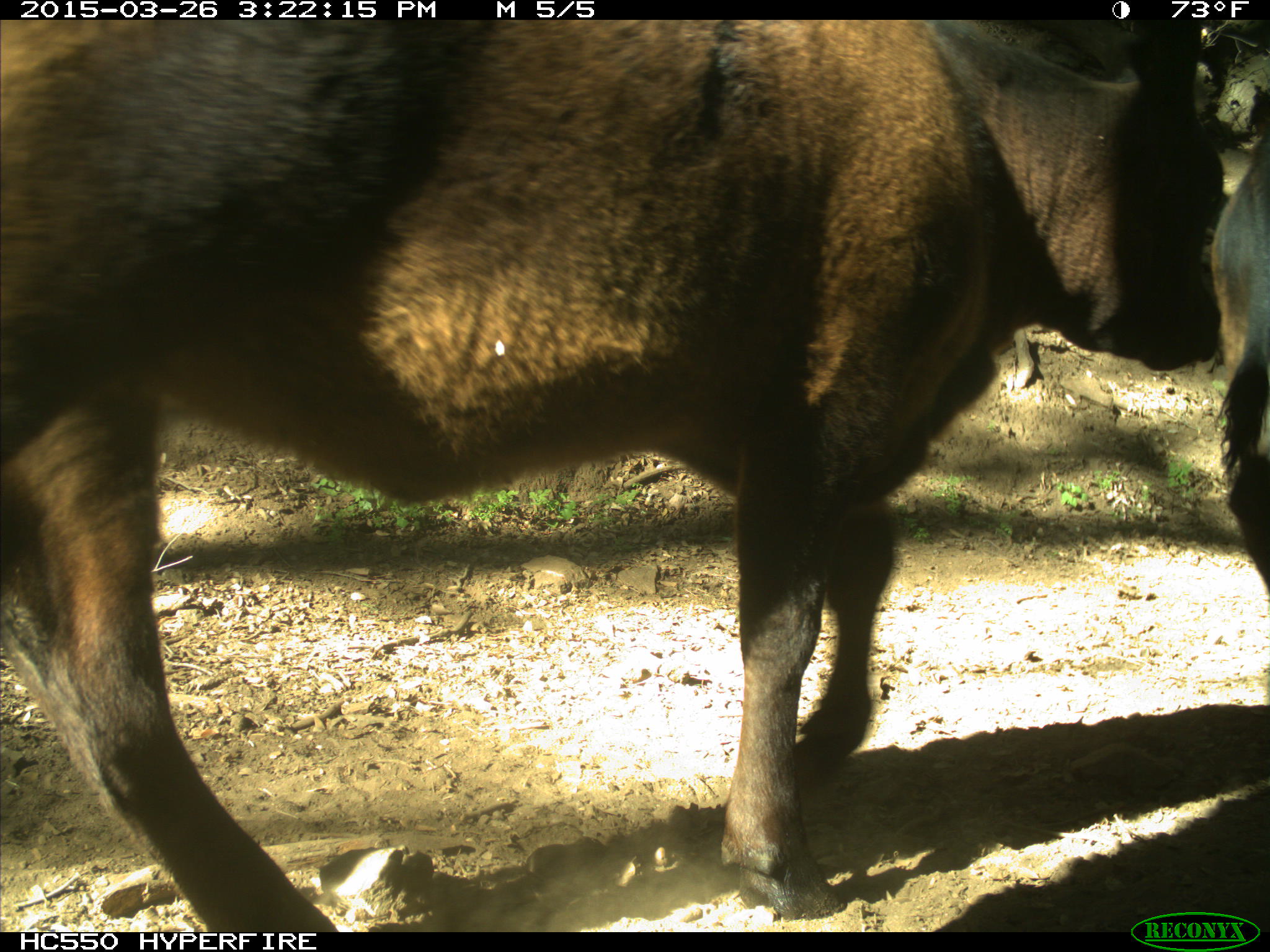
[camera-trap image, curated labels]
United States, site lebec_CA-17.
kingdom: Animalia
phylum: Chordata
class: Mammalia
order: Artiodactyla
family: Bovidae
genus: Bos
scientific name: Bos taurus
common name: domestic cow